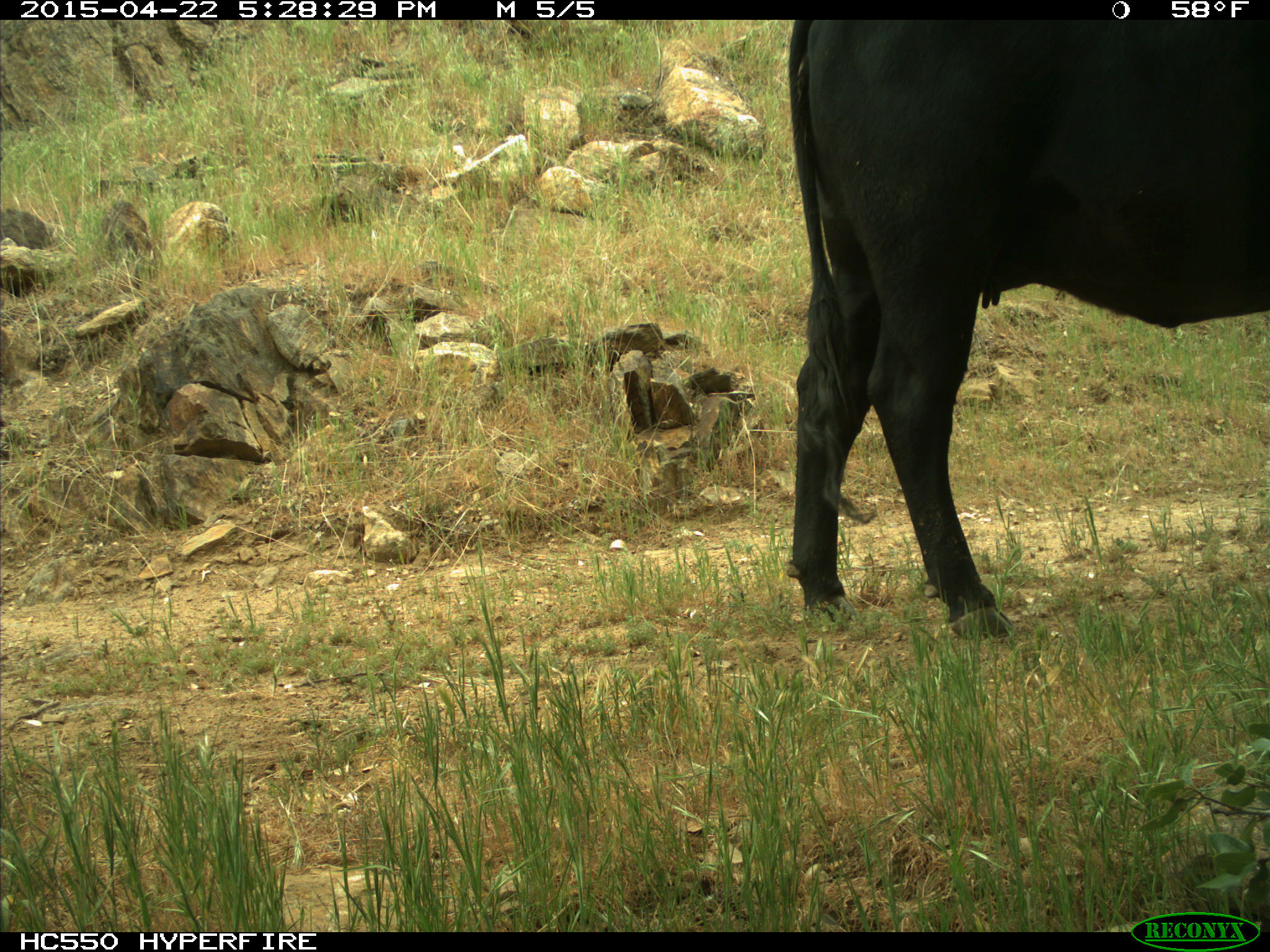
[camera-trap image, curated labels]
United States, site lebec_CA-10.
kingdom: Animalia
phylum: Chordata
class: Mammalia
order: Artiodactyla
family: Bovidae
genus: Bos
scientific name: Bos taurus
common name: domestic cow